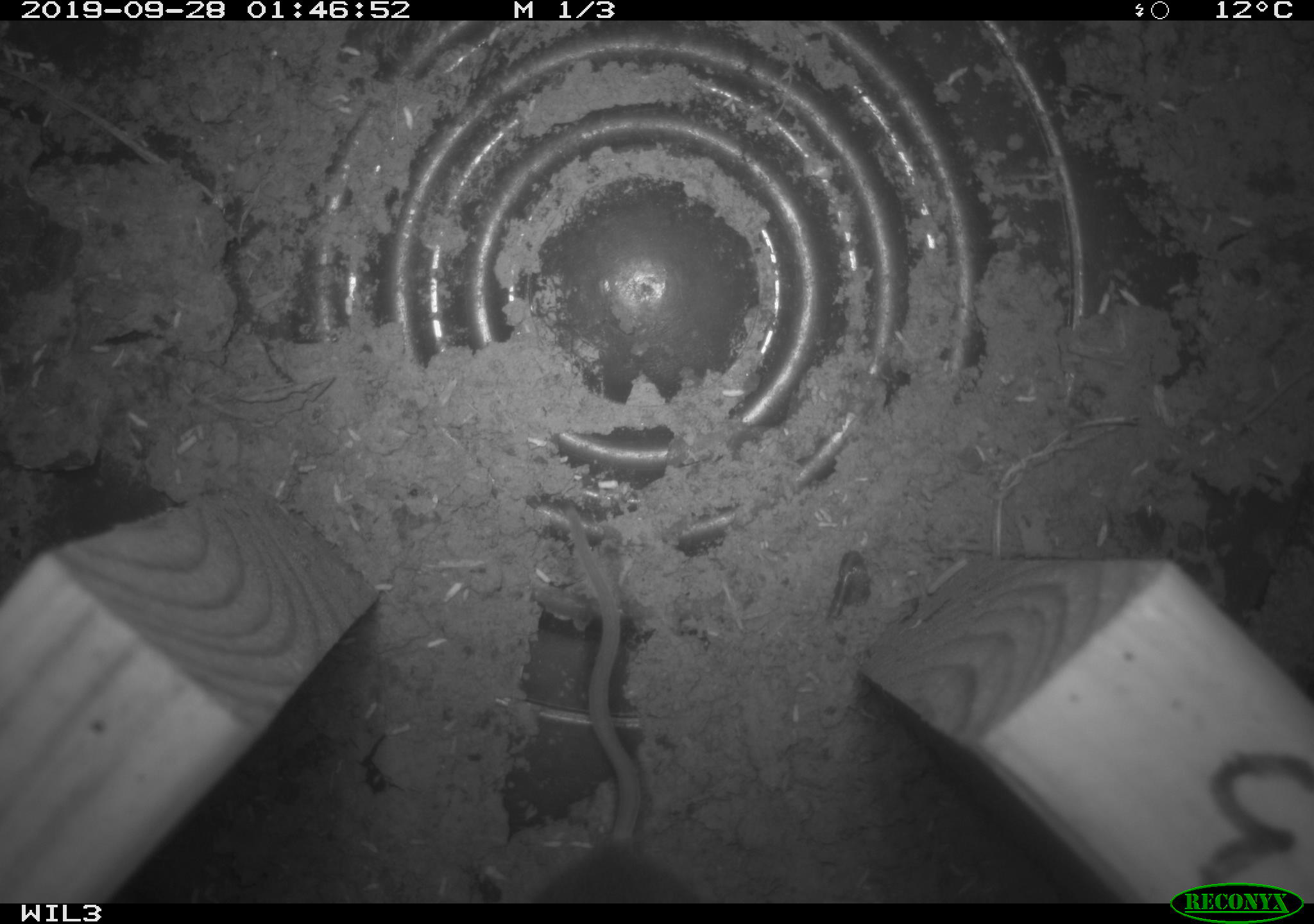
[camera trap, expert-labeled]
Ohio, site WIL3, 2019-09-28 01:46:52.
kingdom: Animalia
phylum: Chordata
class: Mammalia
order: Rodentia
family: Cricetidae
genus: Peromyscus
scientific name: Peromyscus leucopus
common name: white-footed mouse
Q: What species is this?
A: White-footed mouse (Peromyscus leucopus).